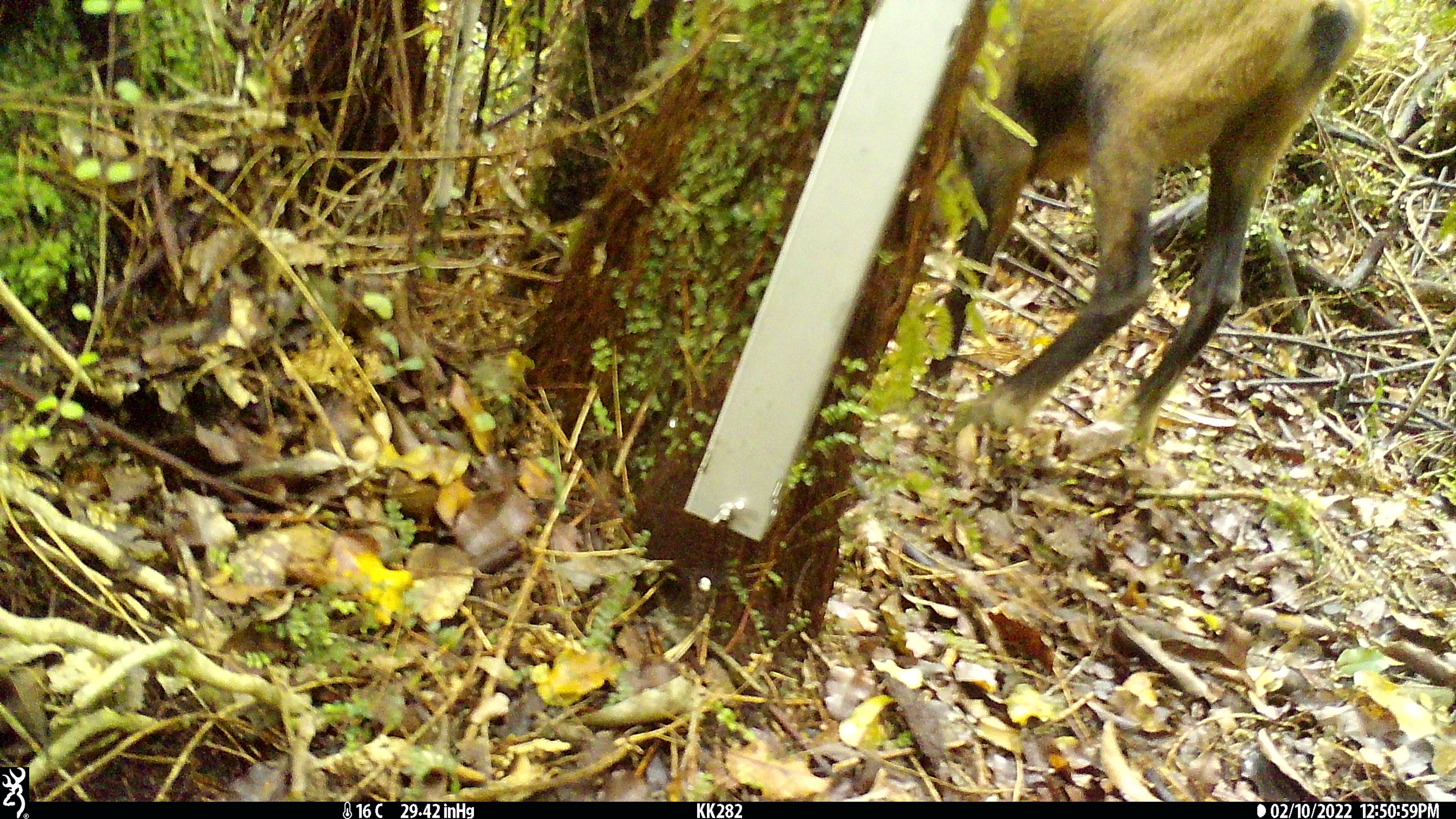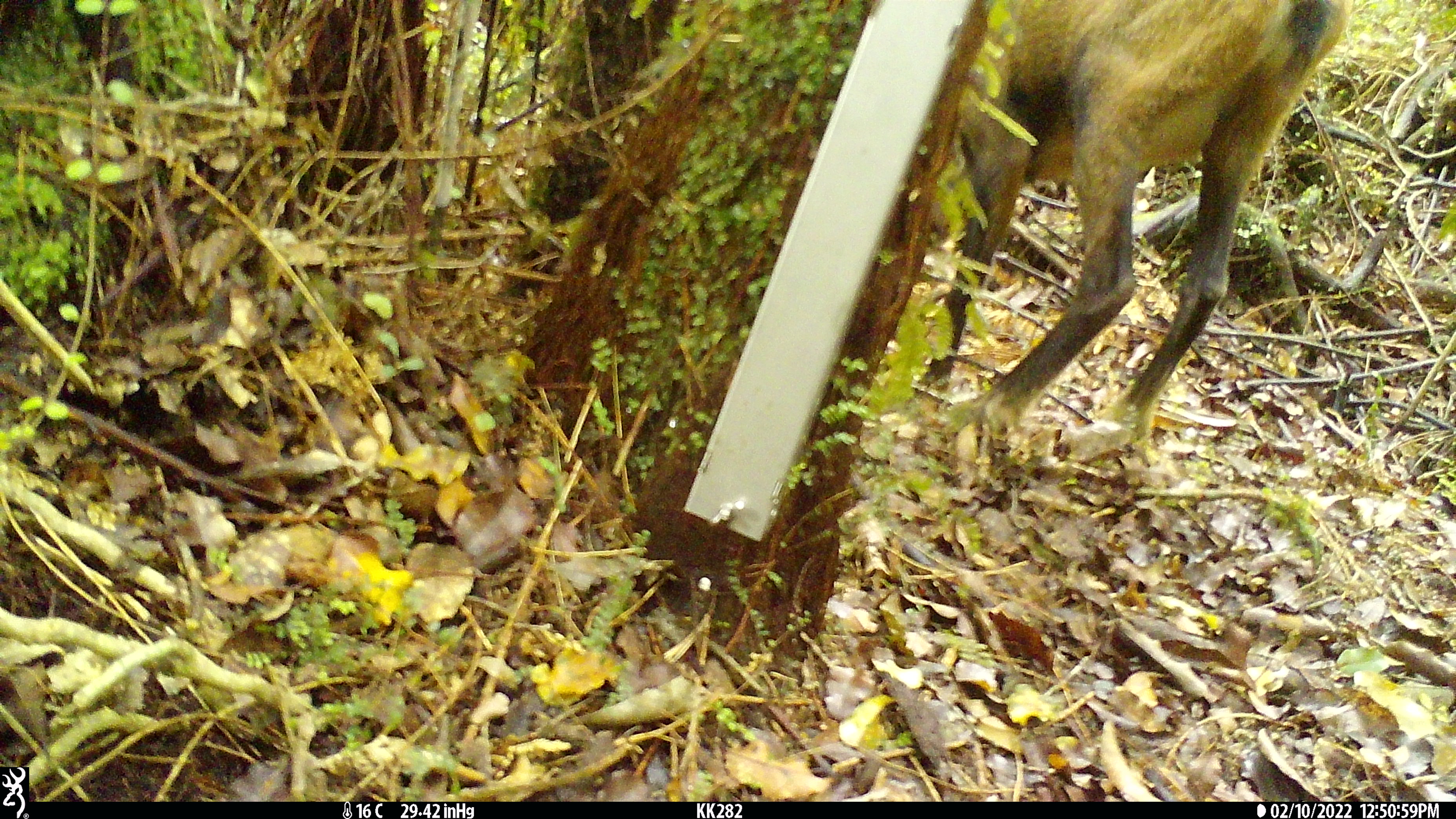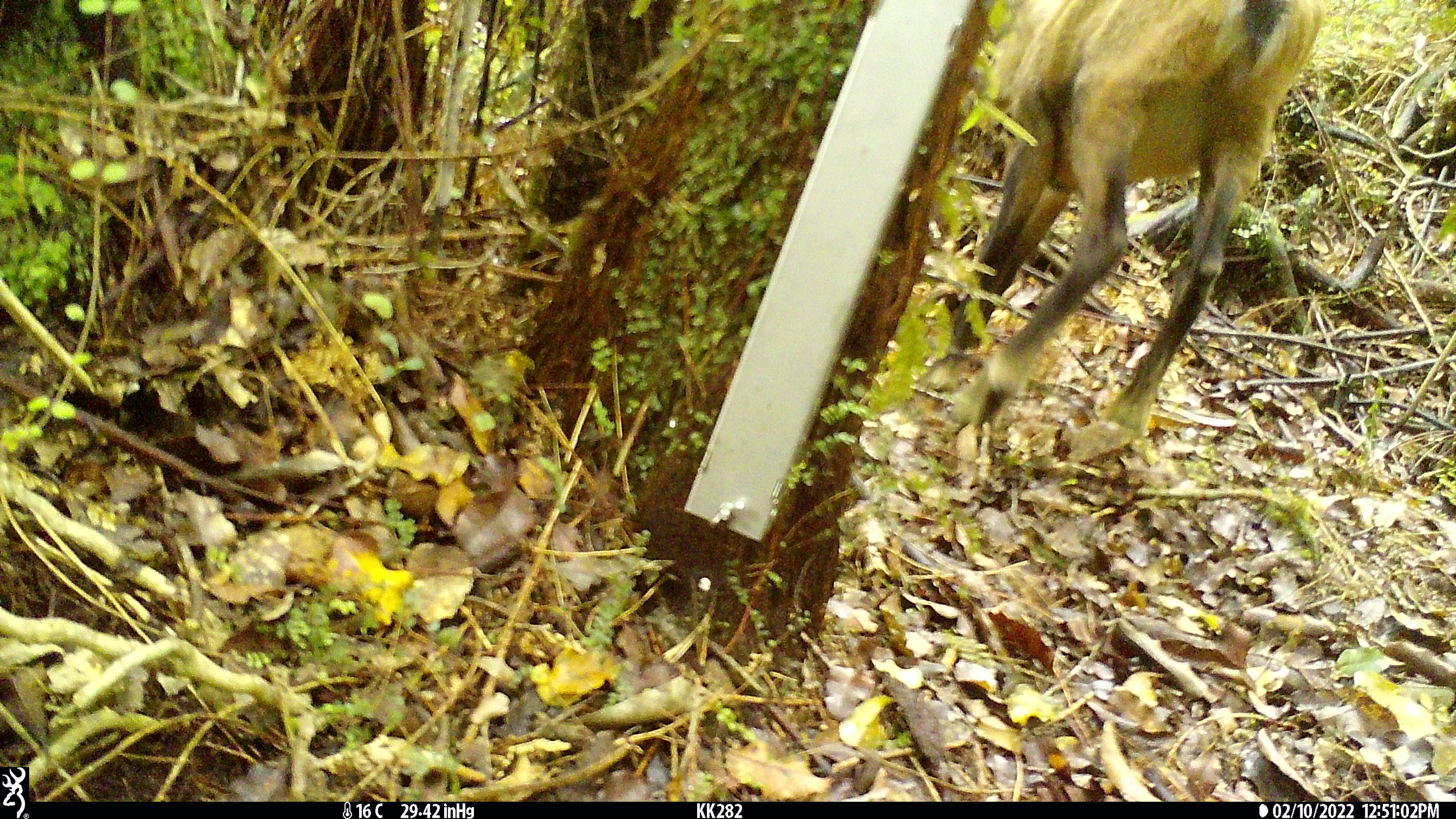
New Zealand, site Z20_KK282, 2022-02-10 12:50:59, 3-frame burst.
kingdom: Animalia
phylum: Chordata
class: Mammalia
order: Artiodactyla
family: Bovidae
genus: Rupicapra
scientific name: Rupicapra rupicapra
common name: alpine chamois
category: chamois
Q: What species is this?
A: Chamois (alpine chamois) (Rupicapra rupicapra).